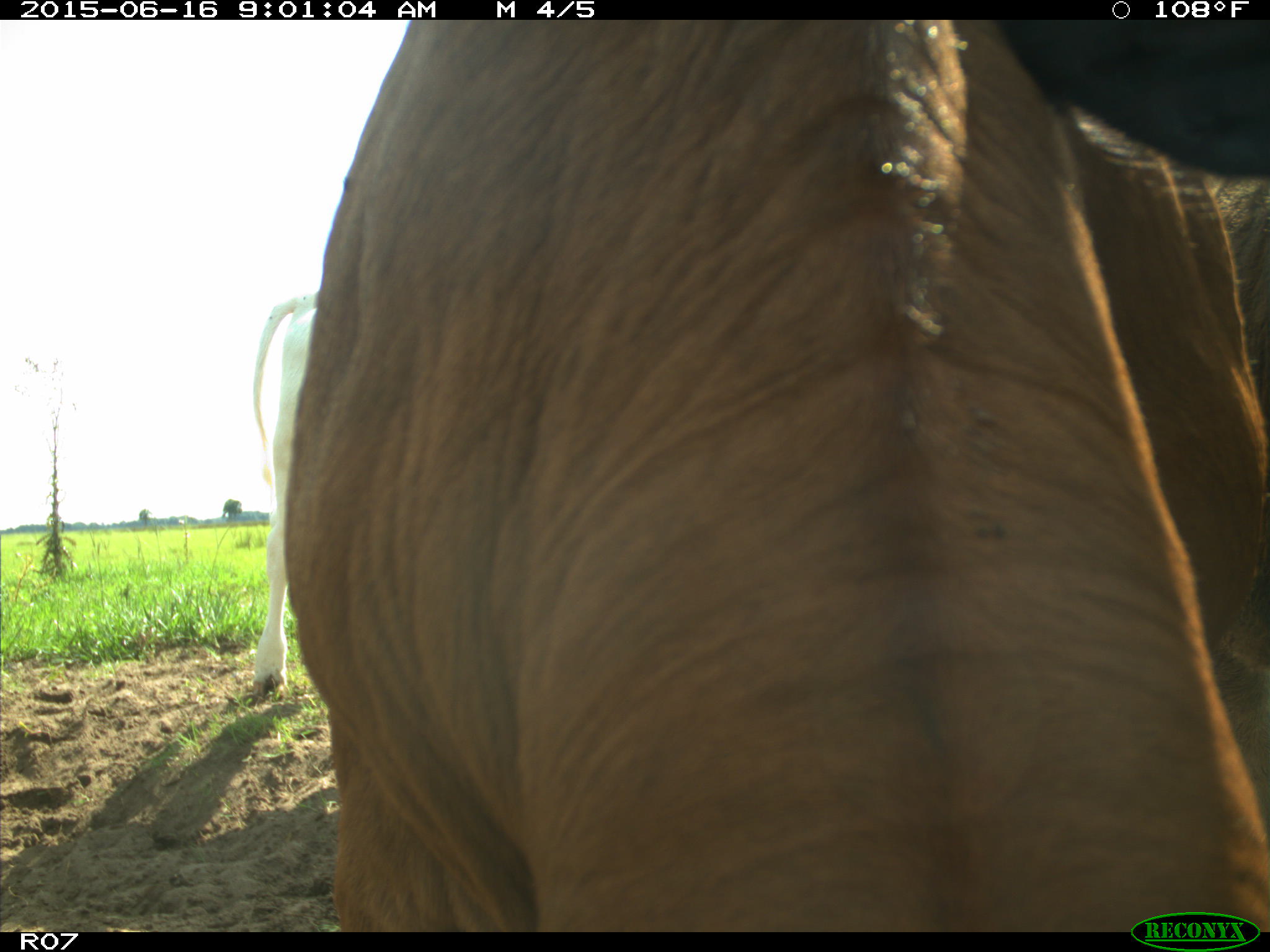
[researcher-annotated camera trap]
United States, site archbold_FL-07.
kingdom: Animalia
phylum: Chordata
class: Mammalia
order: Artiodactyla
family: Bovidae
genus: Bos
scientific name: Bos taurus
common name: domestic cow